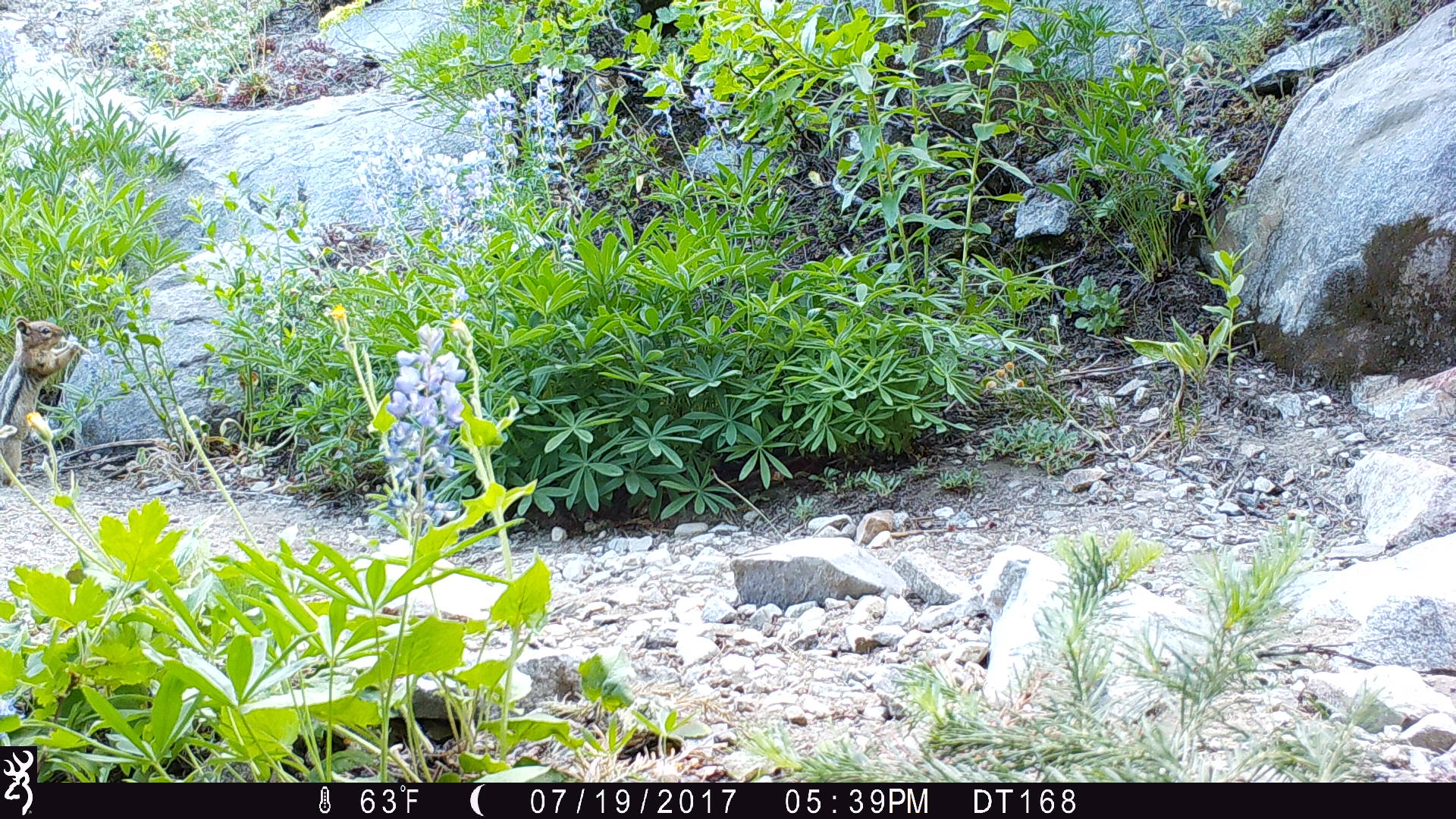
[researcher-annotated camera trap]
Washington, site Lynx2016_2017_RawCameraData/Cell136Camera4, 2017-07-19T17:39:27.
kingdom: Animalia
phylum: Chordata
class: Mammalia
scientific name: Mammalia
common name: small mammal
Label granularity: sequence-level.